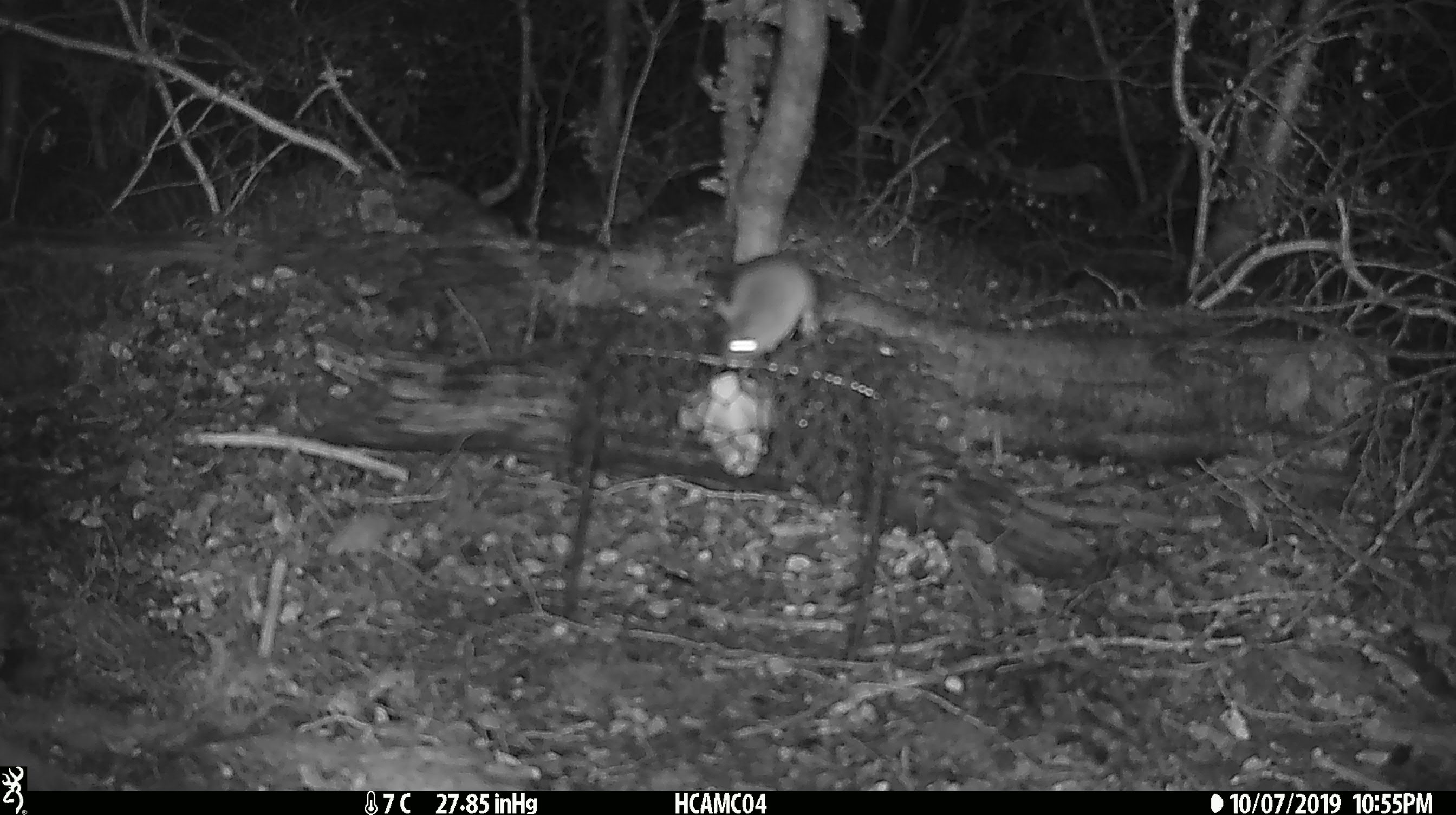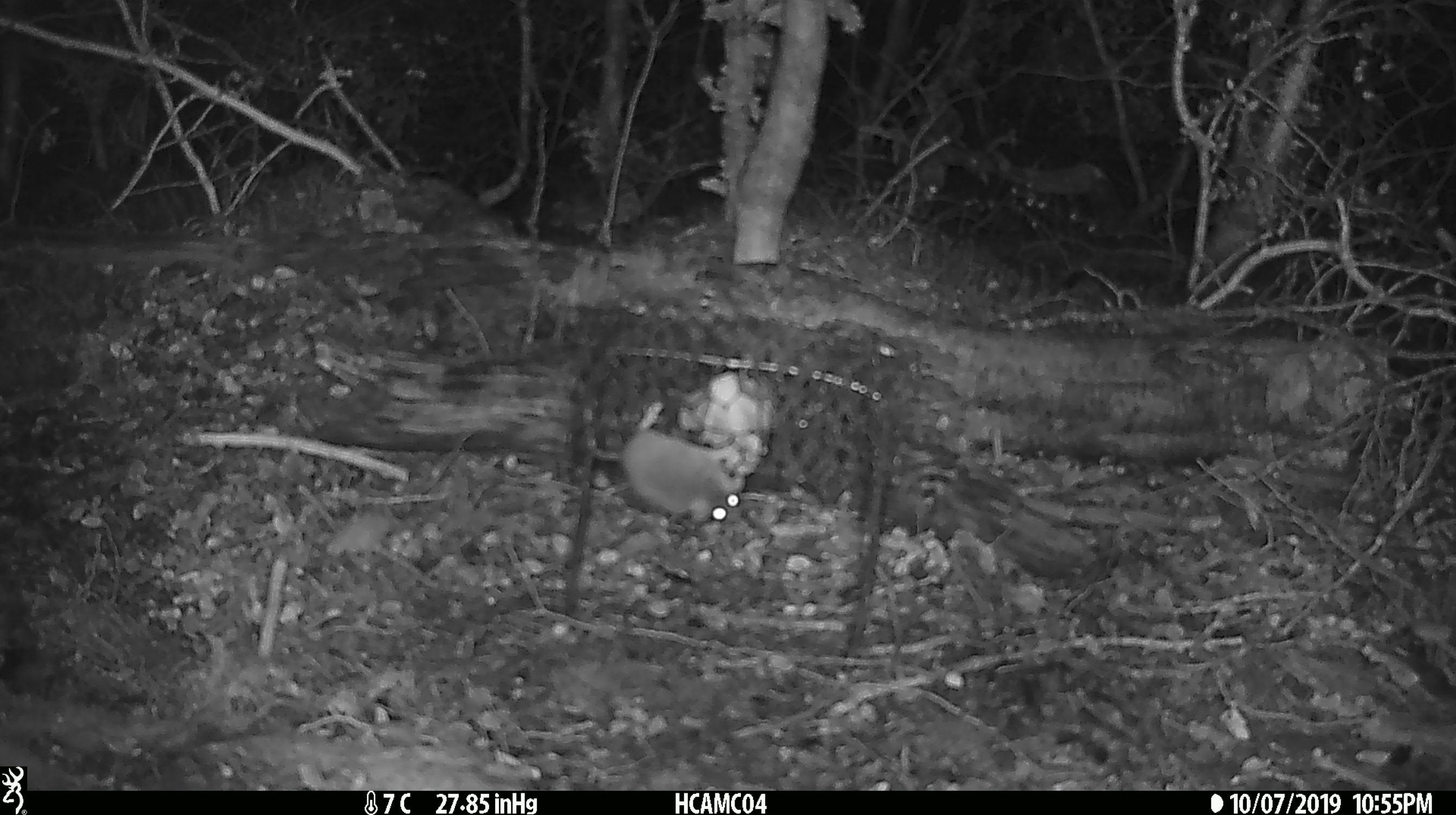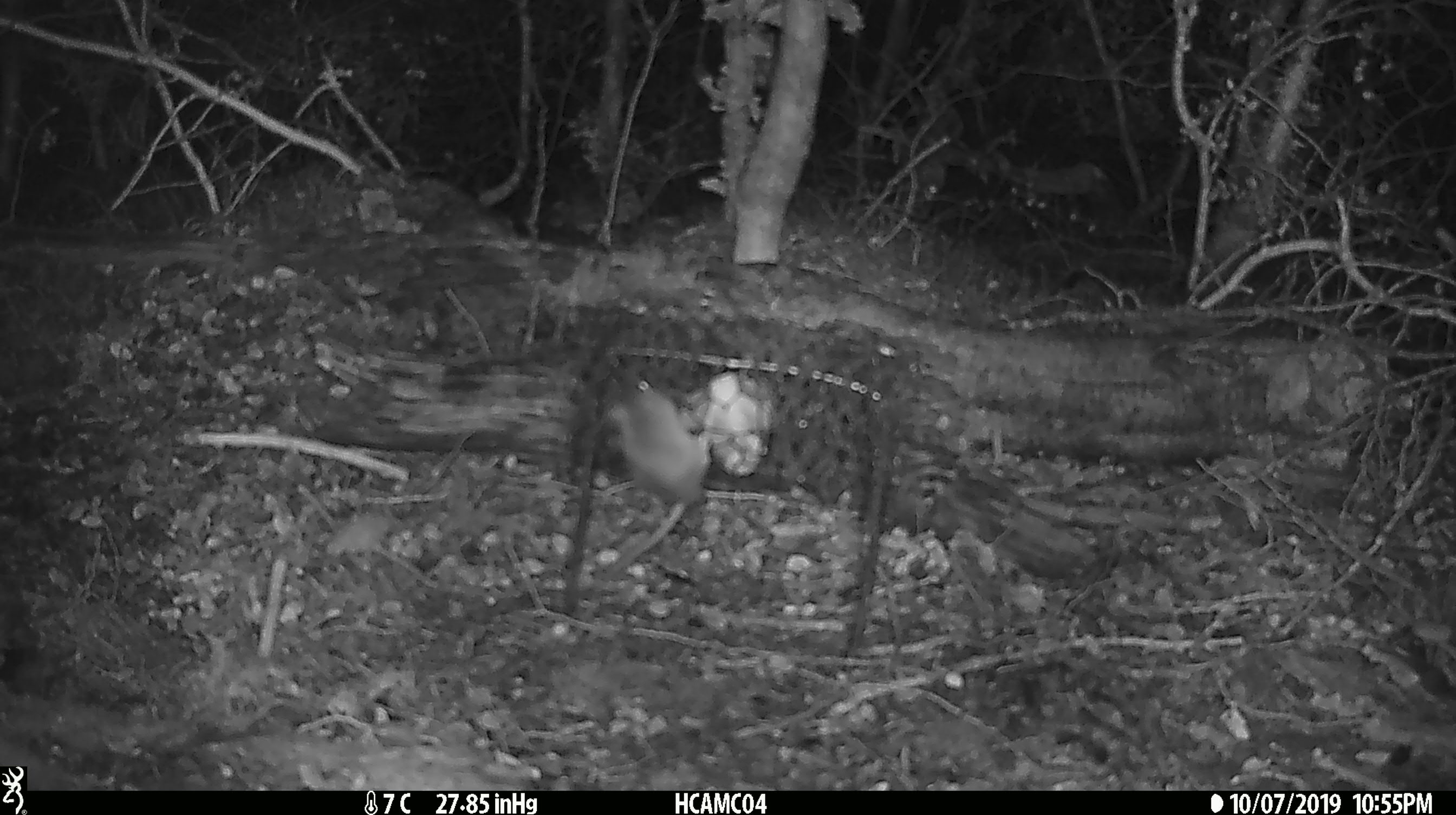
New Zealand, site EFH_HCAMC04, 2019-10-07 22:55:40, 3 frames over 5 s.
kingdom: Animalia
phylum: Chordata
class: Mammalia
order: Rodentia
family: Muridae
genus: Mus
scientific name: Mus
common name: mouse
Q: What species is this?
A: Mouse (Mus).